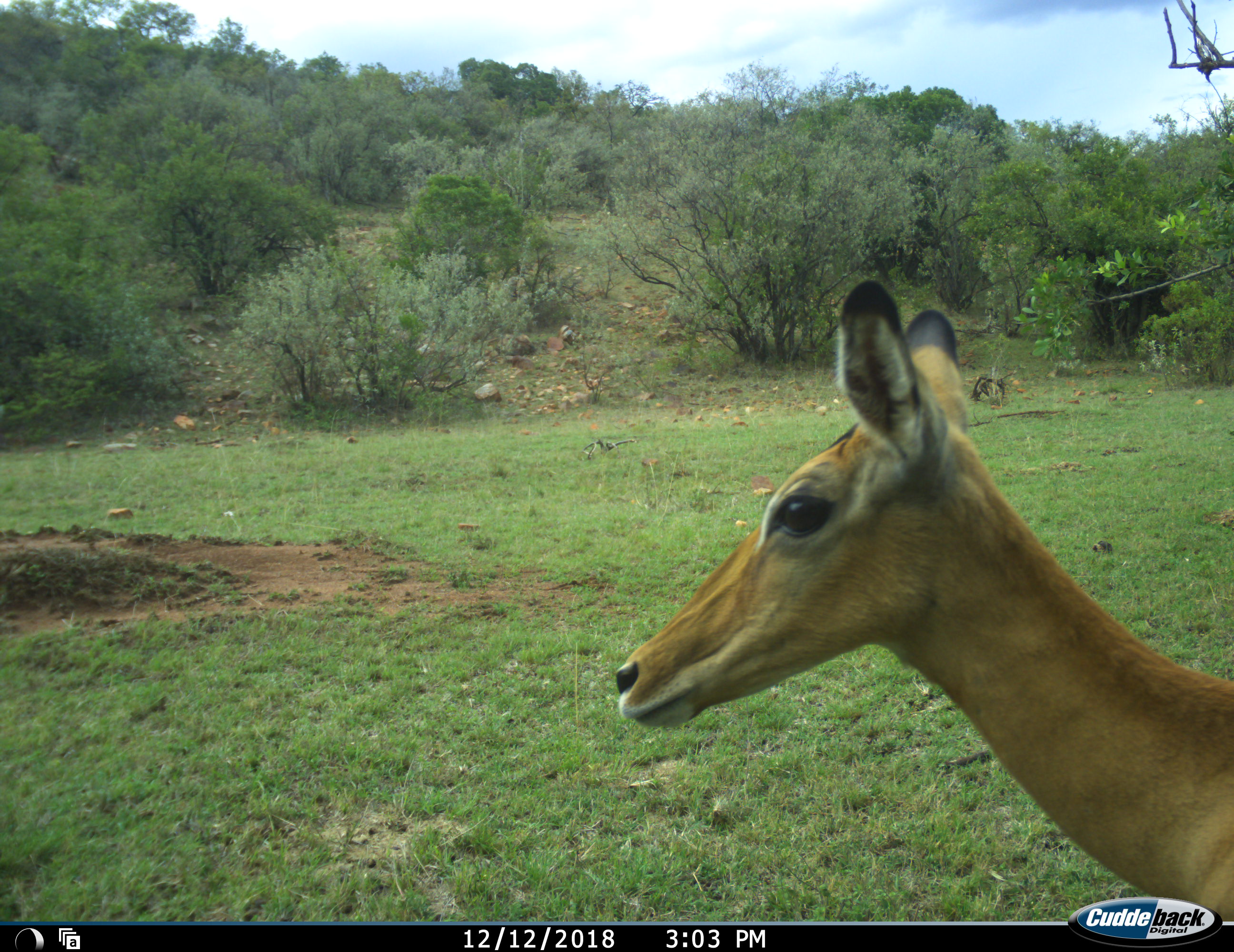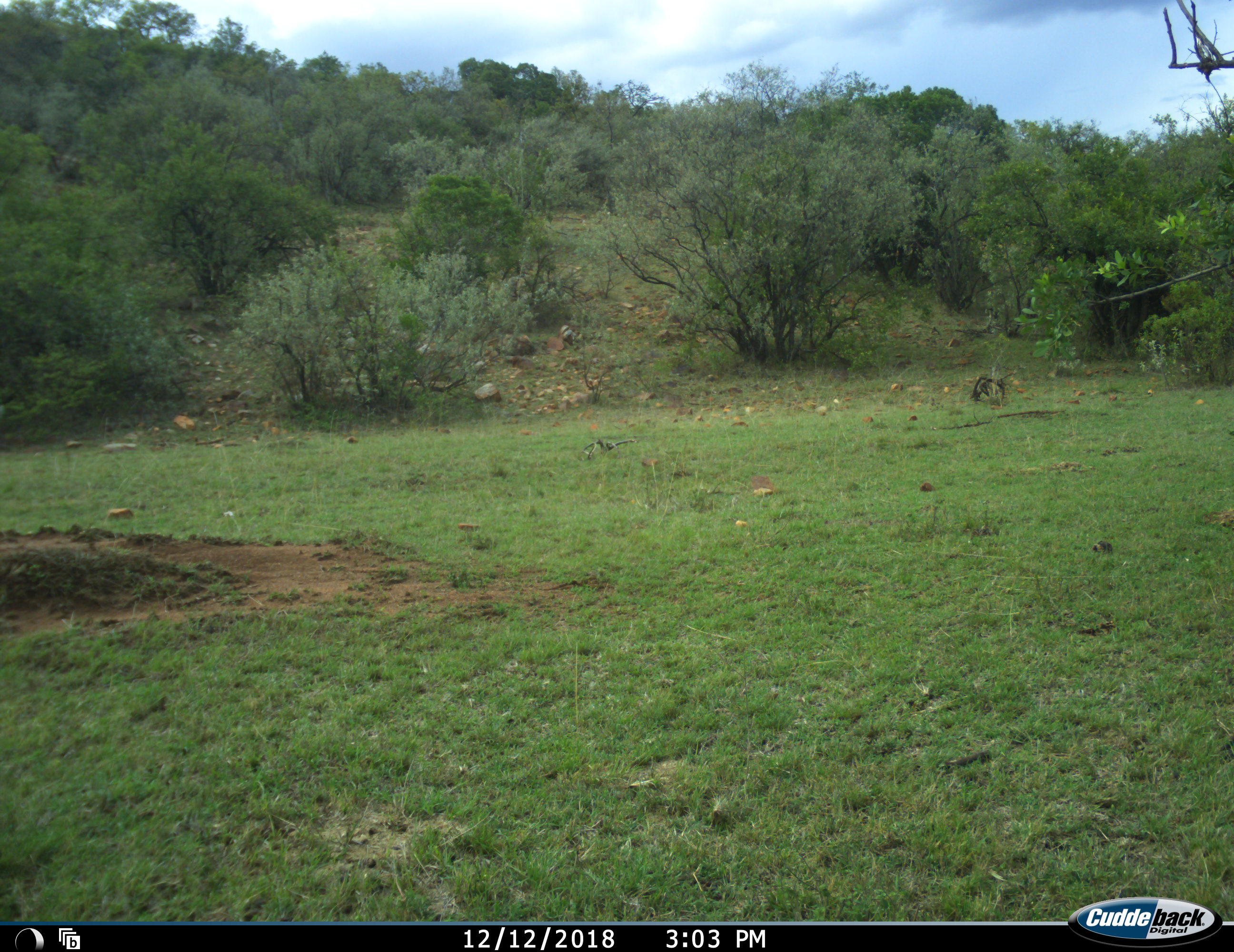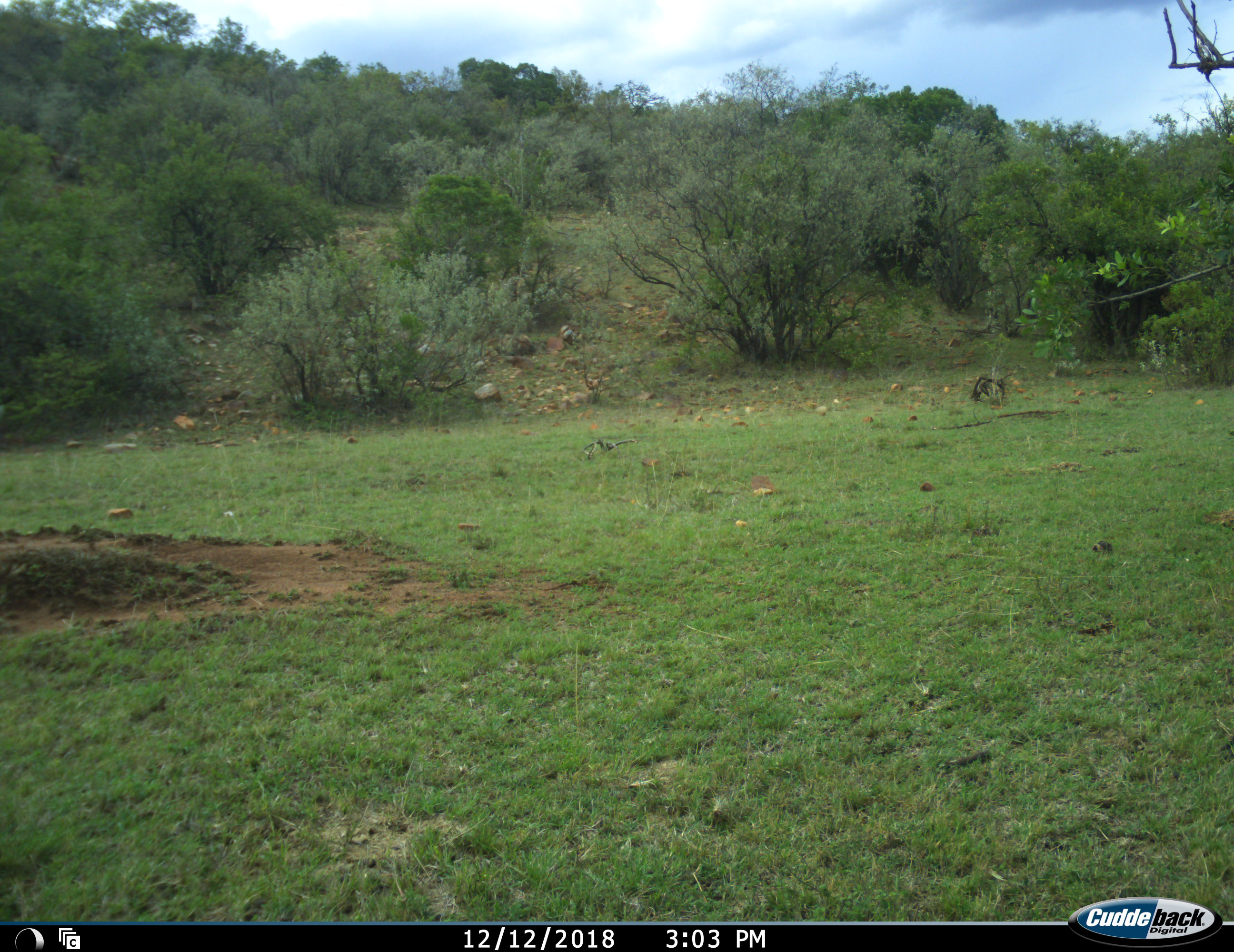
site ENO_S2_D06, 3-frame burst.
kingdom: Animalia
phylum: Chordata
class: Mammalia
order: Artiodactyla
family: Bovidae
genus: Aepyceros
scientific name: Aepyceros melampus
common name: impala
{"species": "impala (Aepyceros melampus)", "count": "1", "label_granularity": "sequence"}